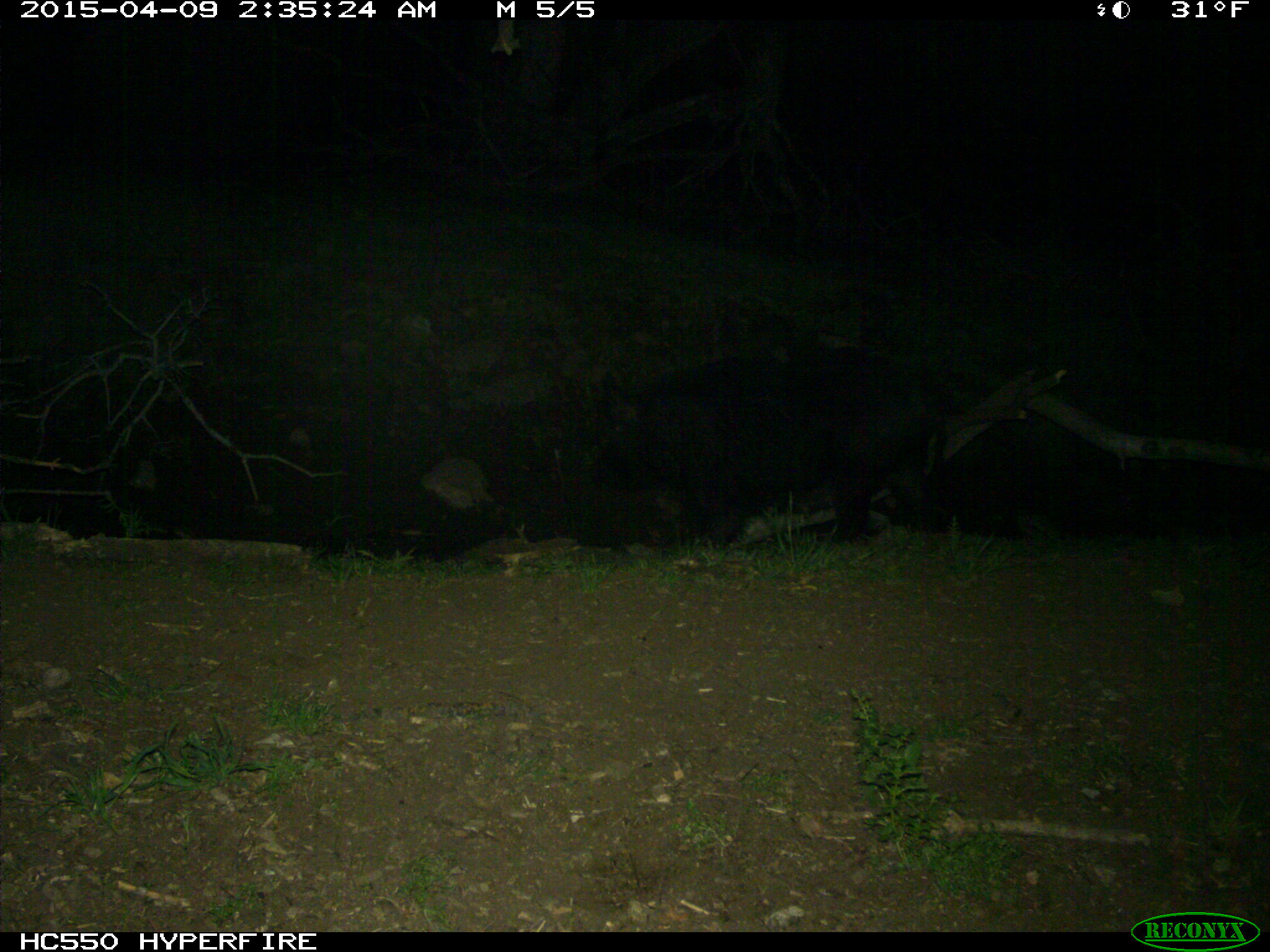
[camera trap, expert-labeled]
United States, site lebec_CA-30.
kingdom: Animalia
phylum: Chordata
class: Mammalia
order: Artiodactyla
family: Suidae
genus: Sus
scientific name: Sus scrofa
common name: wild boar